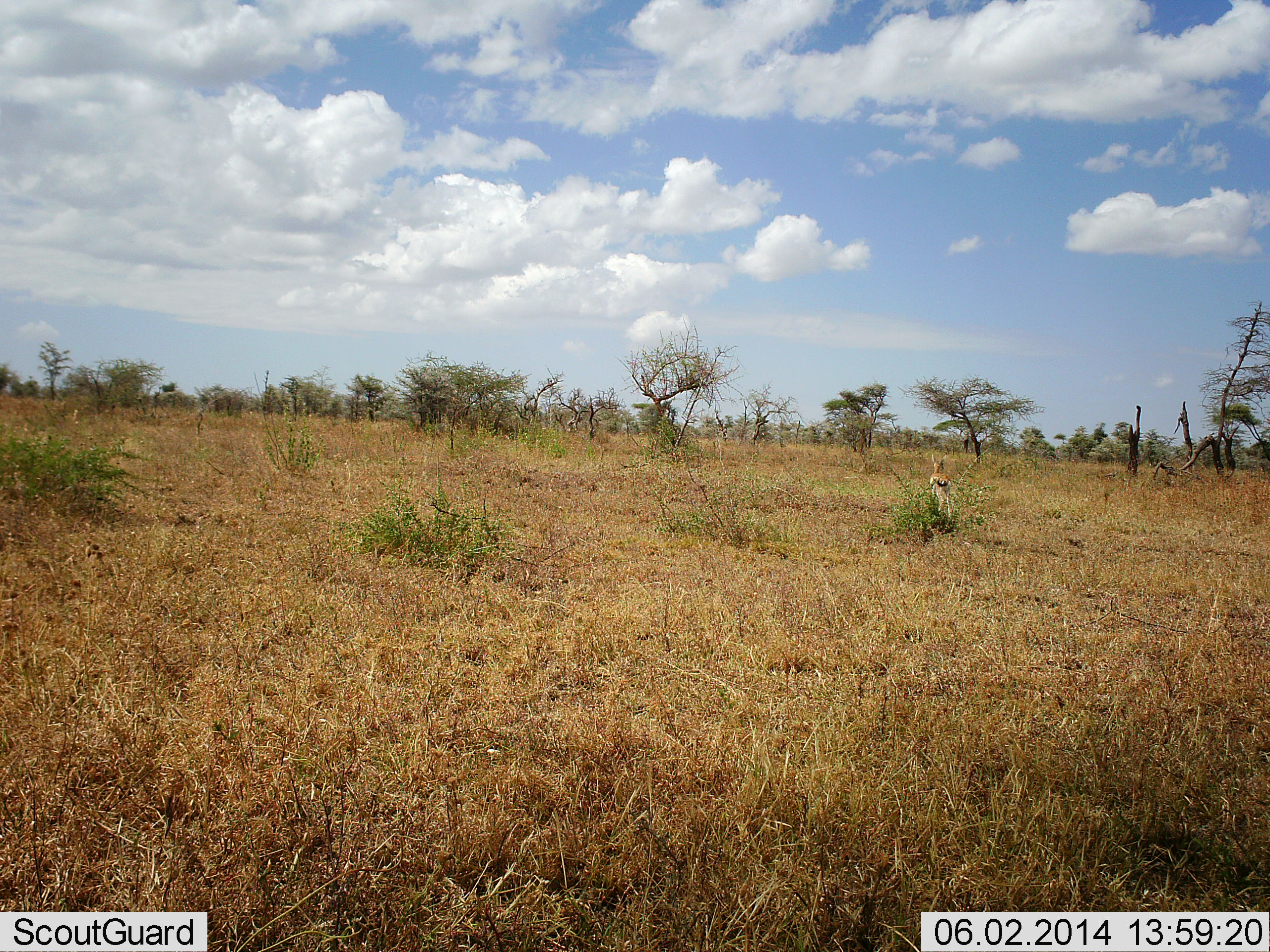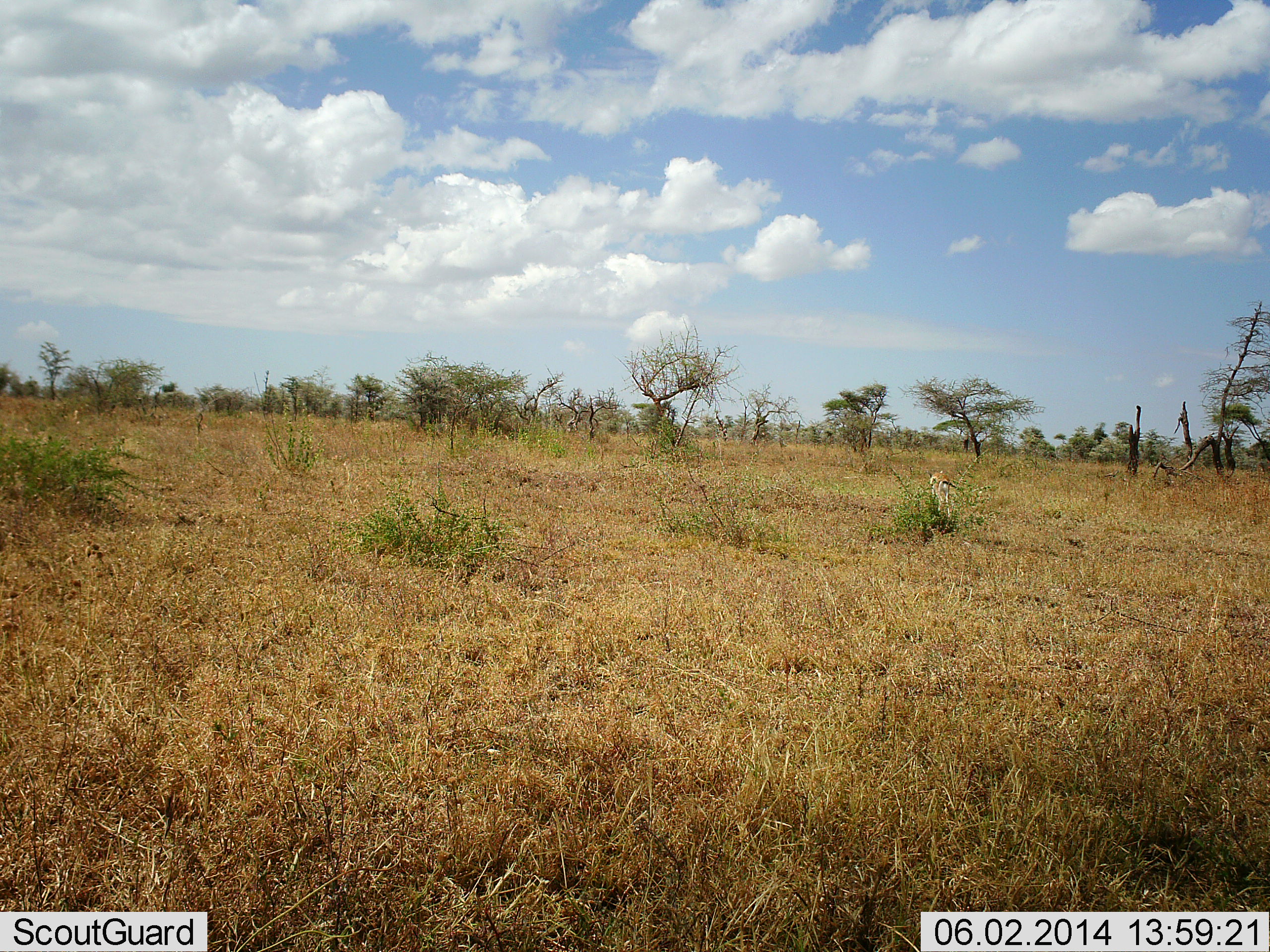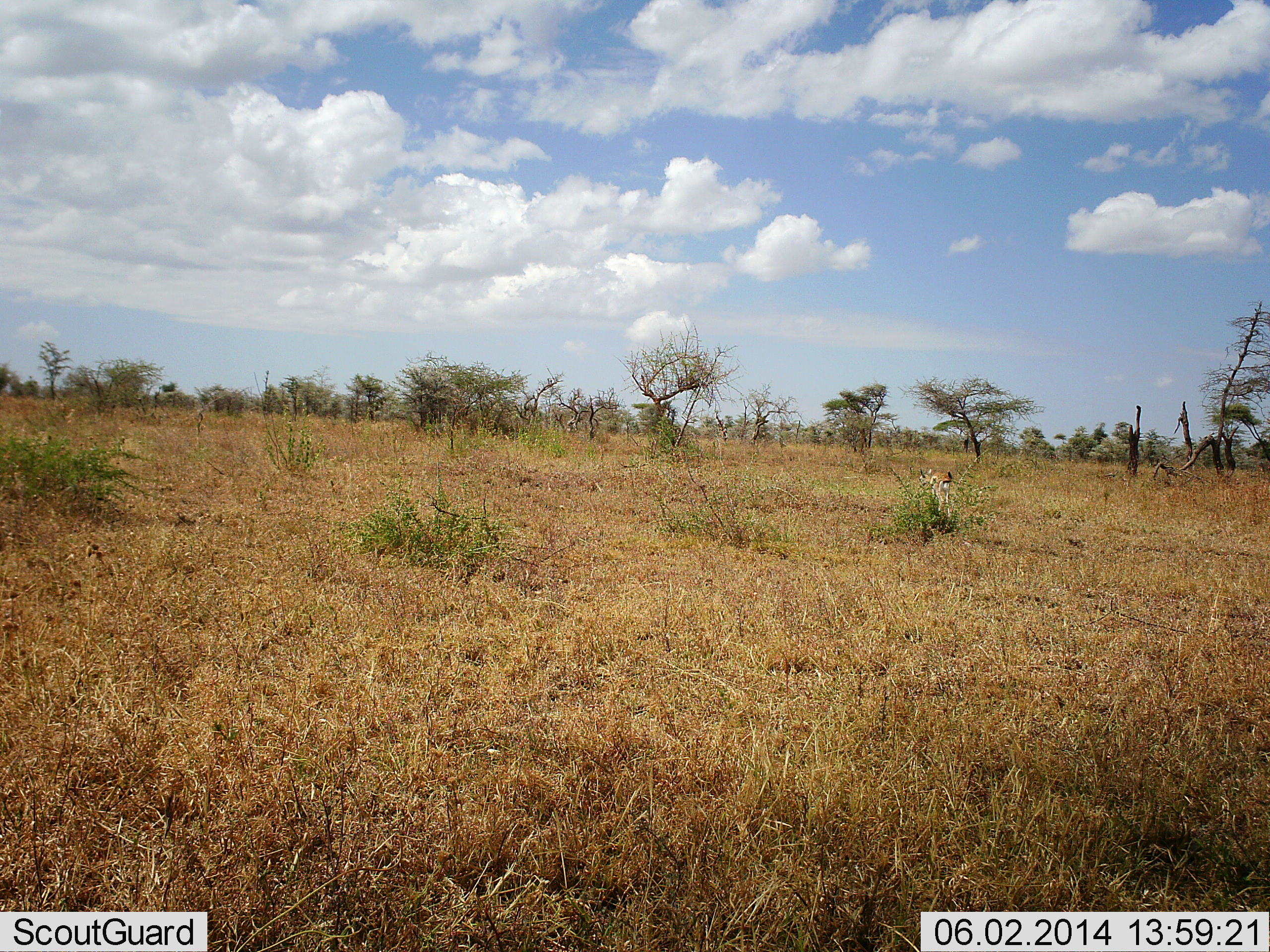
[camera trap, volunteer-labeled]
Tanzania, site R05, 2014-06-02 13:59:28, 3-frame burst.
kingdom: Animalia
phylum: Chordata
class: Mammalia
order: Artiodactyla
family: Bovidae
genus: Eudorcas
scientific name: Eudorcas thomsonii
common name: thomson's gazelle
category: gazellethomsons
Gazellethomsons (thomson's gazelle) (Eudorcas thomsonii), count 1. Behavior (volunteer vote fractions): standing 60%, resting 0%, moving 0%, interacting 0%. Young present (vote fraction): 0%. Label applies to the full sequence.